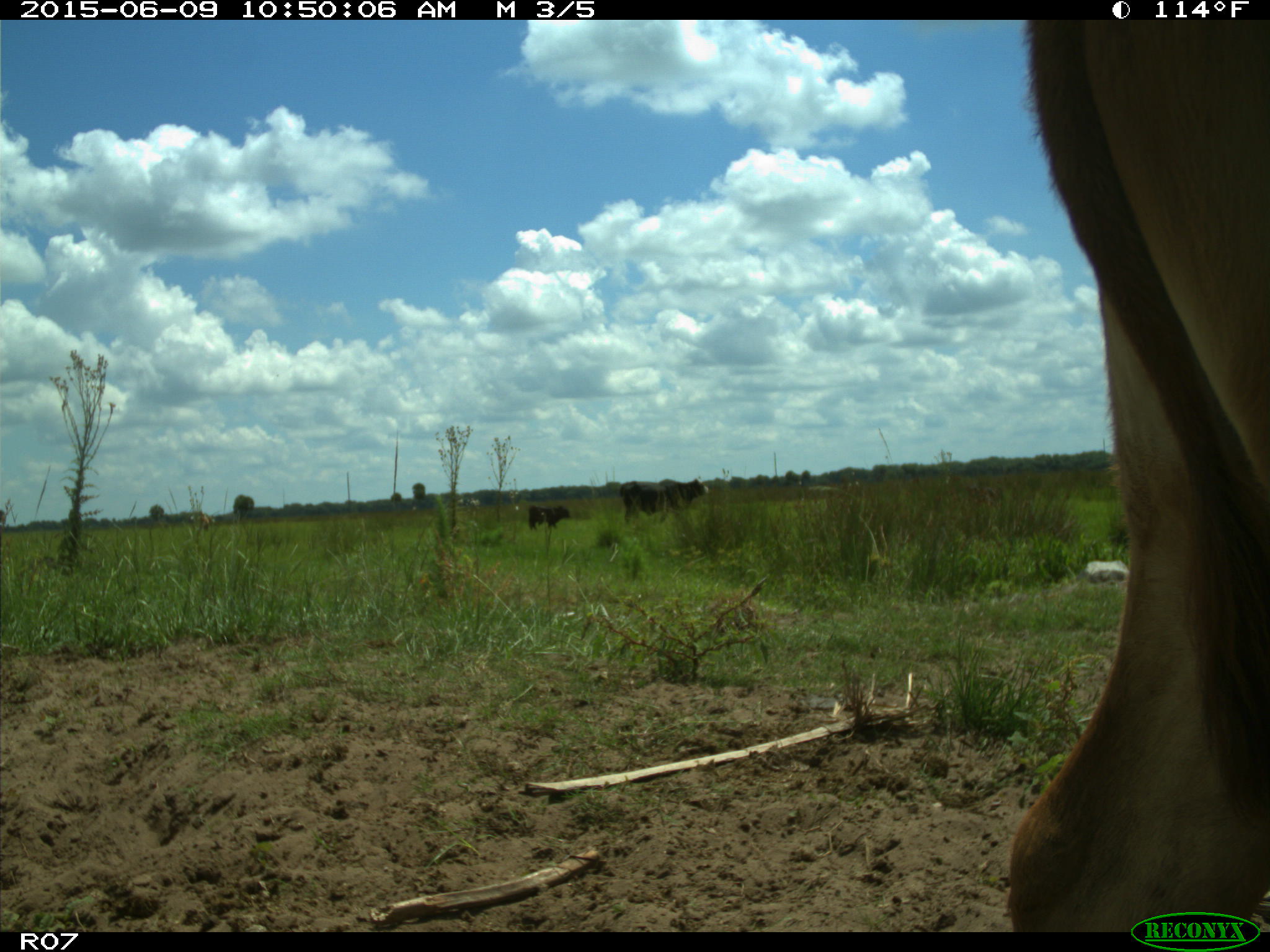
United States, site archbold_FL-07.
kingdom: Animalia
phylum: Chordata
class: Mammalia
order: Artiodactyla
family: Bovidae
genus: Bos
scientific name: Bos taurus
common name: domestic cow